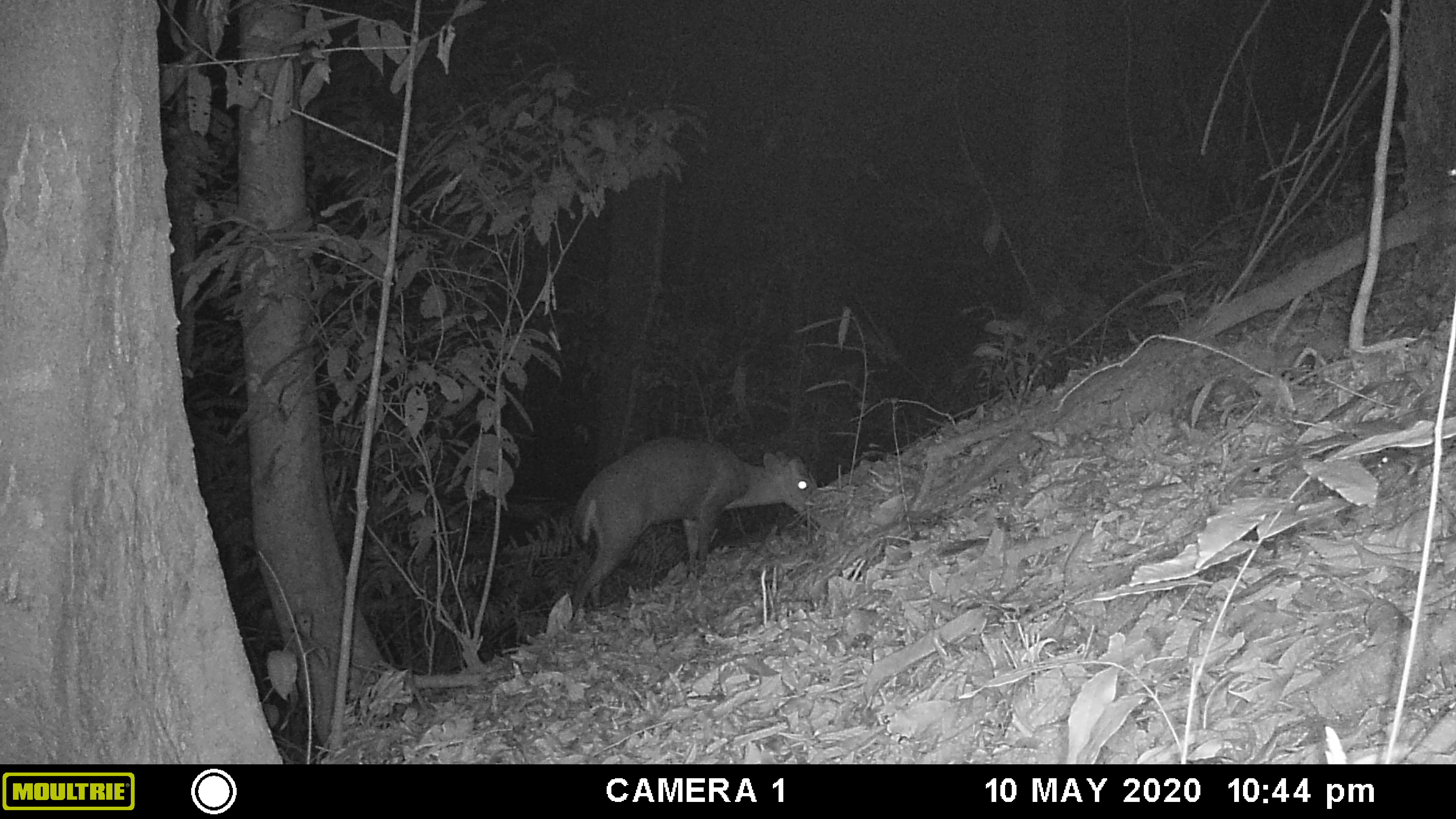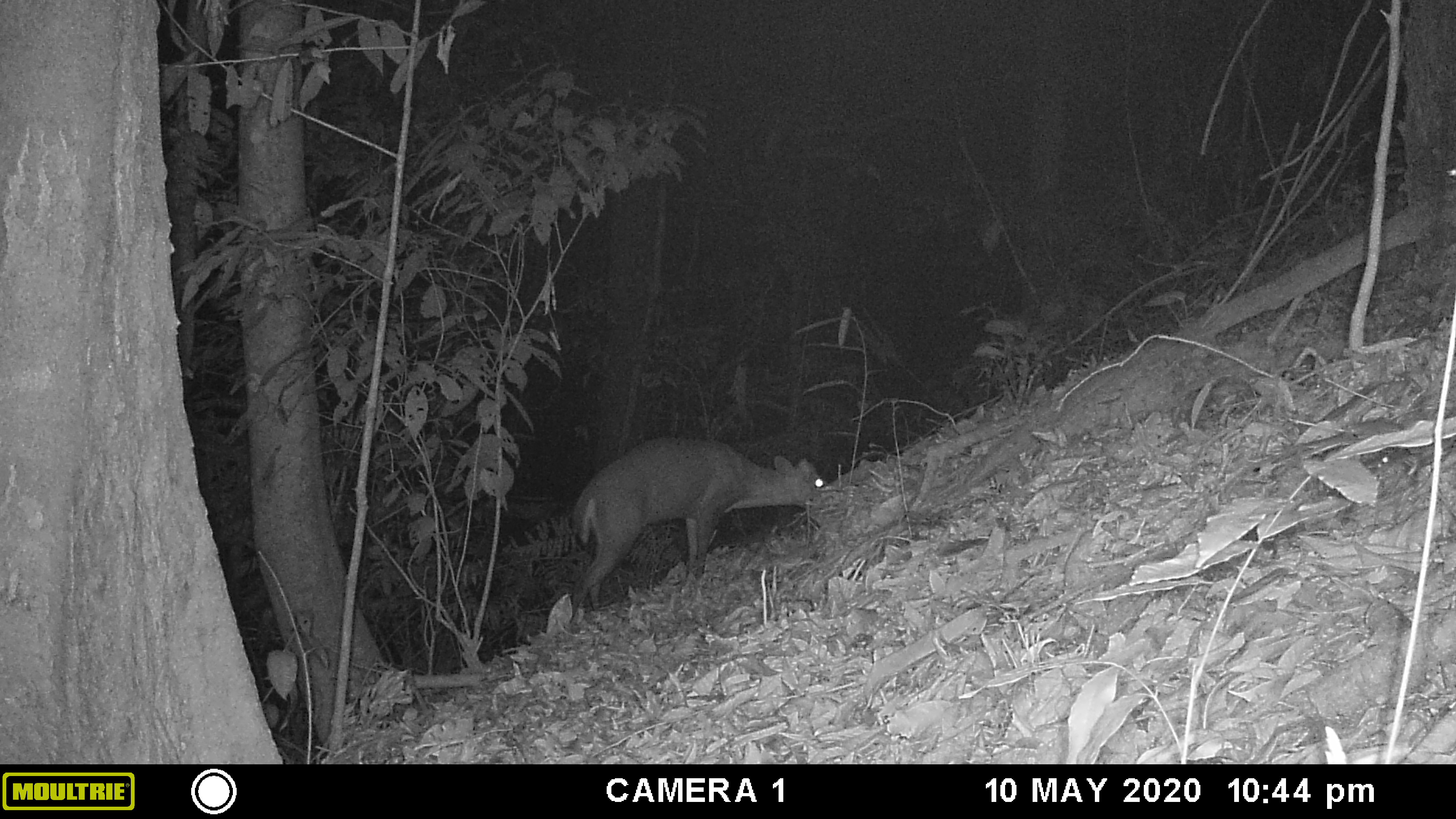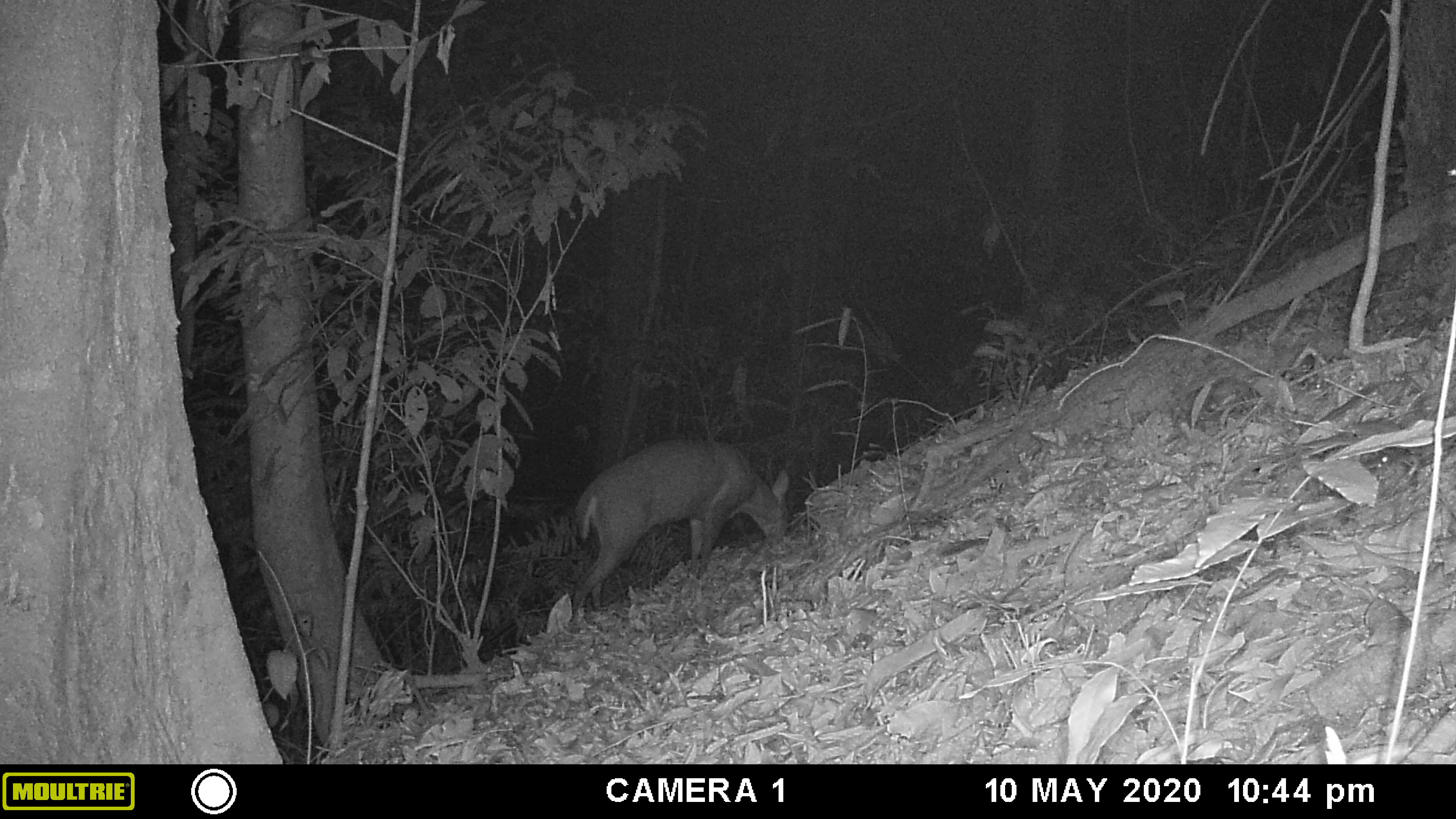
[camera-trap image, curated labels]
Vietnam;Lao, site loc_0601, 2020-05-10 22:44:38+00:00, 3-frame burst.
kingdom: Animalia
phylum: Chordata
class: Mammalia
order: Artiodactyla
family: Cervidae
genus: Muntiacus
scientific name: Muntiacus rooseveltorum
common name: roosevelt's muntjac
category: roosevelts muntjac group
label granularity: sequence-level